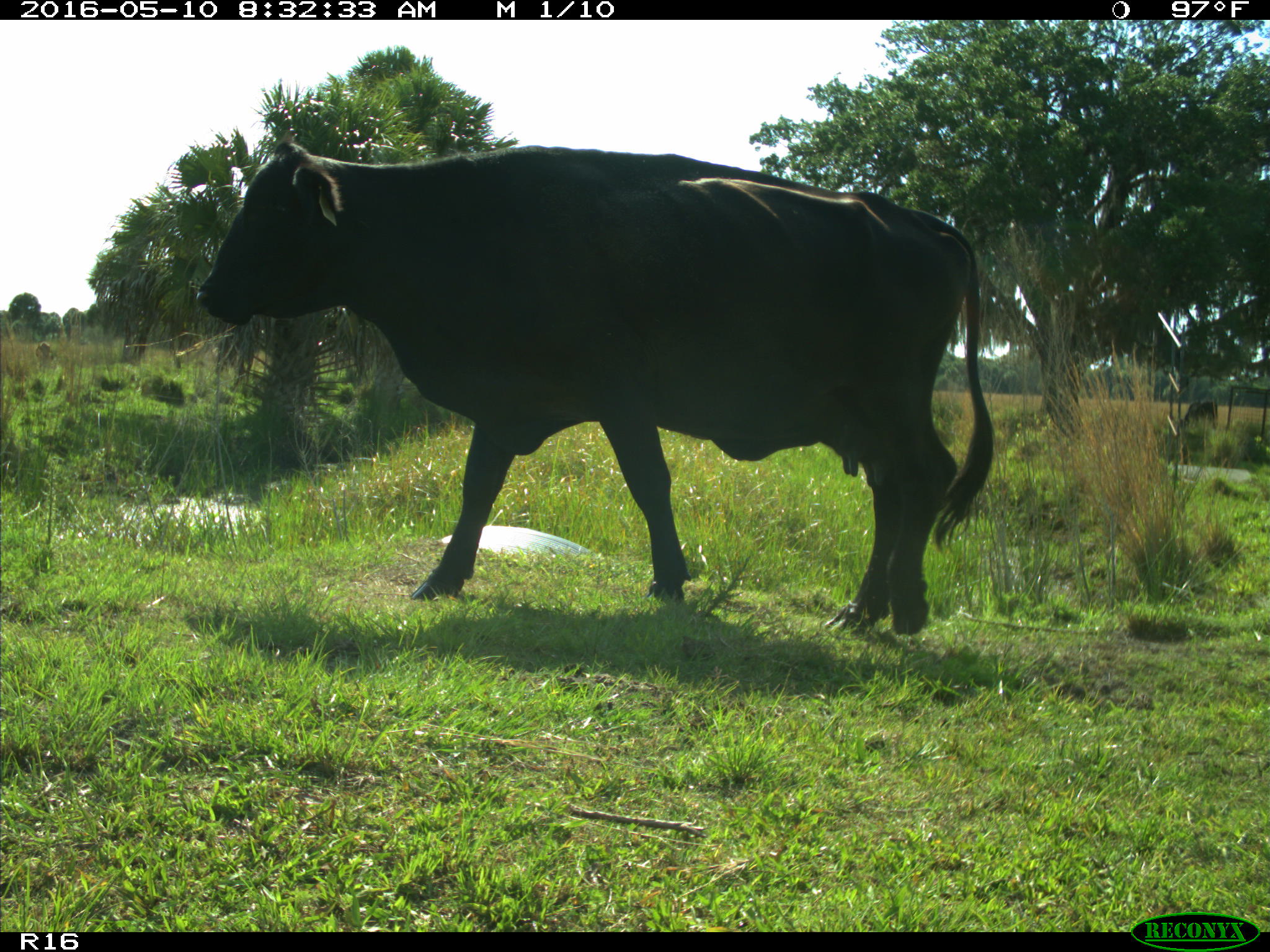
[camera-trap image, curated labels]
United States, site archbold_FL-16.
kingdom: Animalia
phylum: Chordata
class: Mammalia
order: Artiodactyla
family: Bovidae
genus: Bos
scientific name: Bos taurus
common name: domestic cow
Bos taurus (domestic cow).